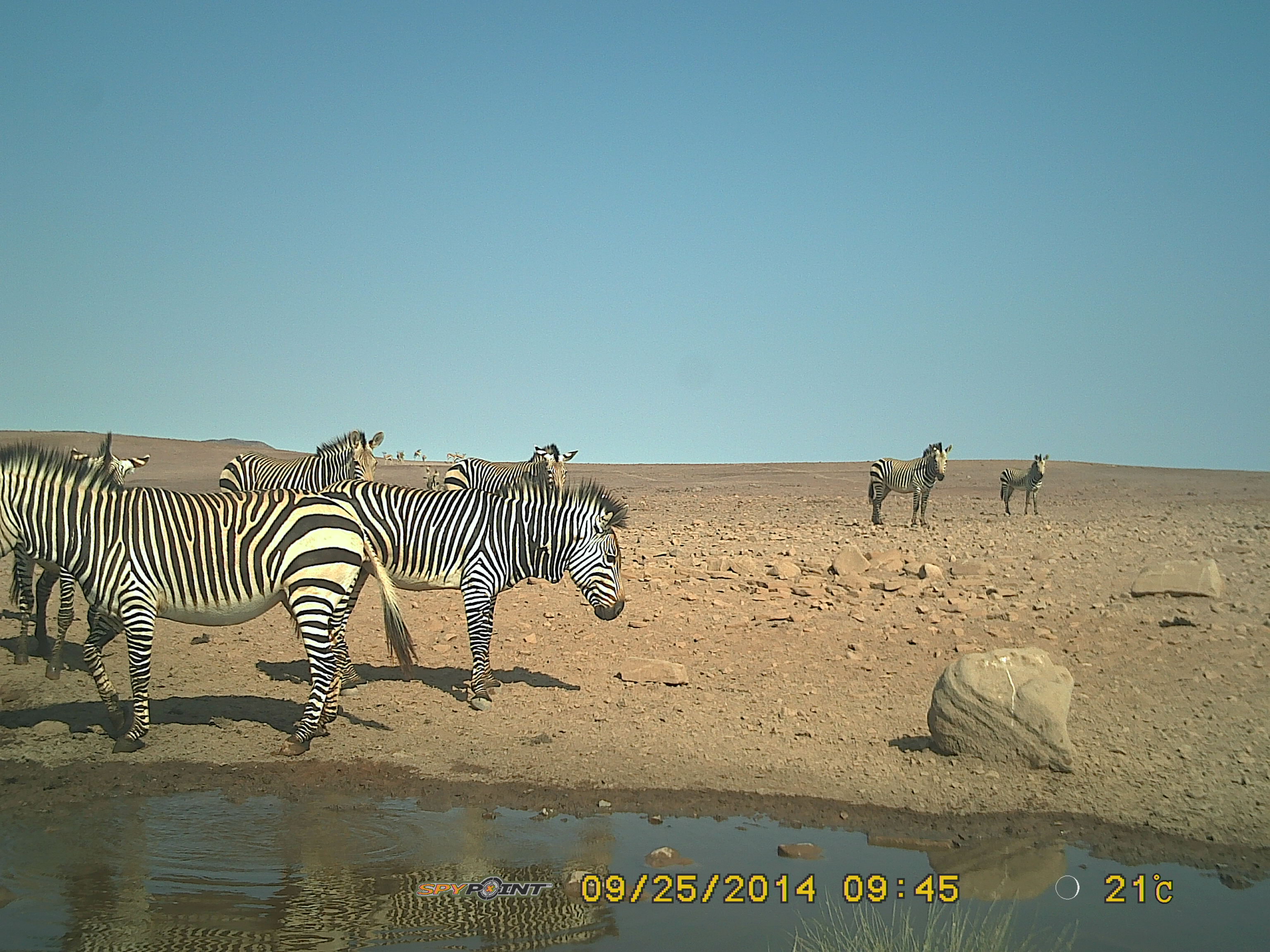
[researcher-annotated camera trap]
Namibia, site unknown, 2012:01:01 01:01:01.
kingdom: Animalia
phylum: Chordata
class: Mammalia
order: Perissodactyla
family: Equidae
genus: Equus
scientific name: Equus zebra hartmannae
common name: hartmann's mountain zebra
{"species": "Equus zebra hartmannae (hartmann's mountain zebra)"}